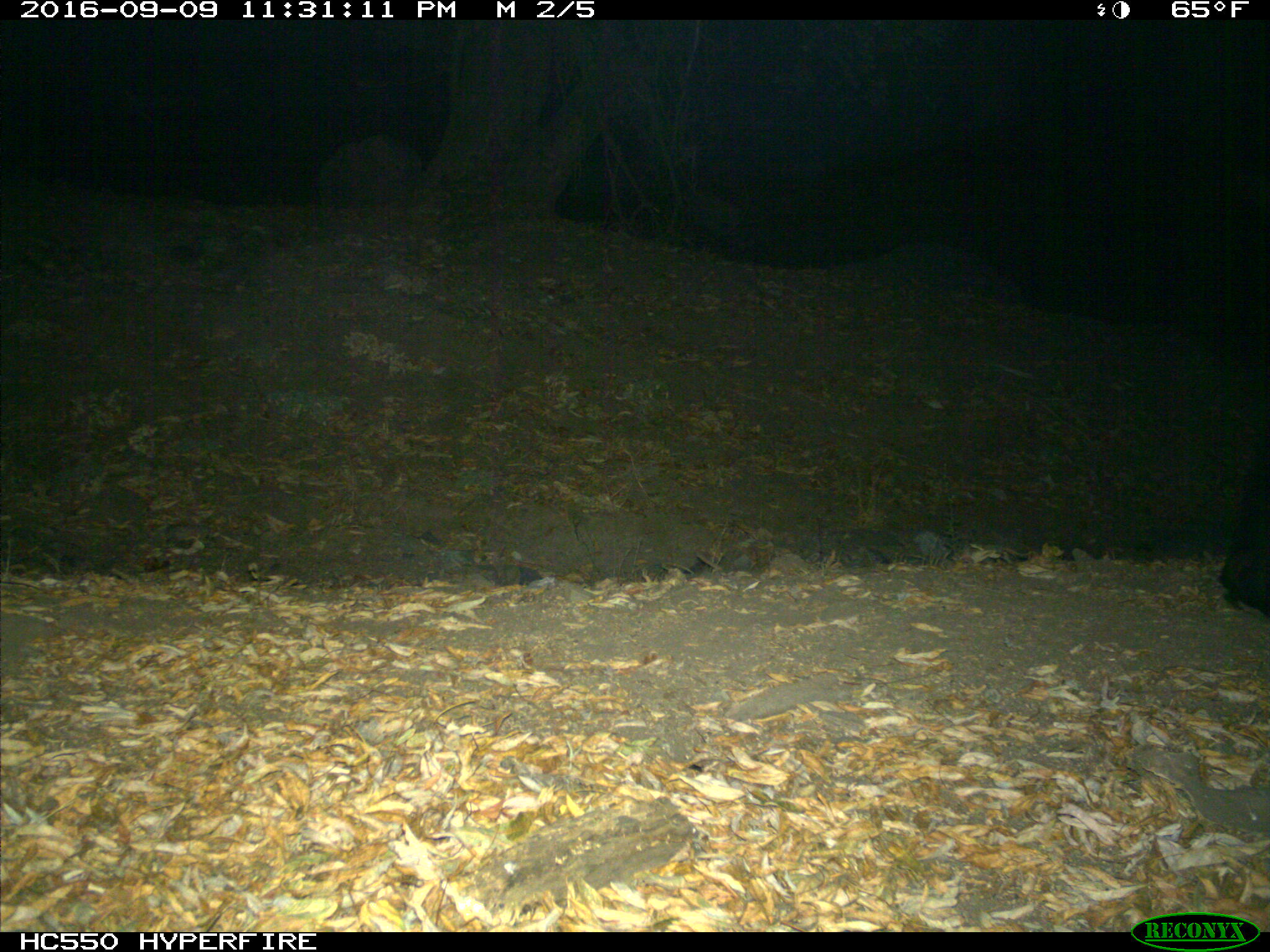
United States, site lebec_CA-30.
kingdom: Animalia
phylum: Chordata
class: Mammalia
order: Carnivora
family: Ursidae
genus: Ursus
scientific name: Ursus americanus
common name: american black bear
Ursus americanus (american black bear).